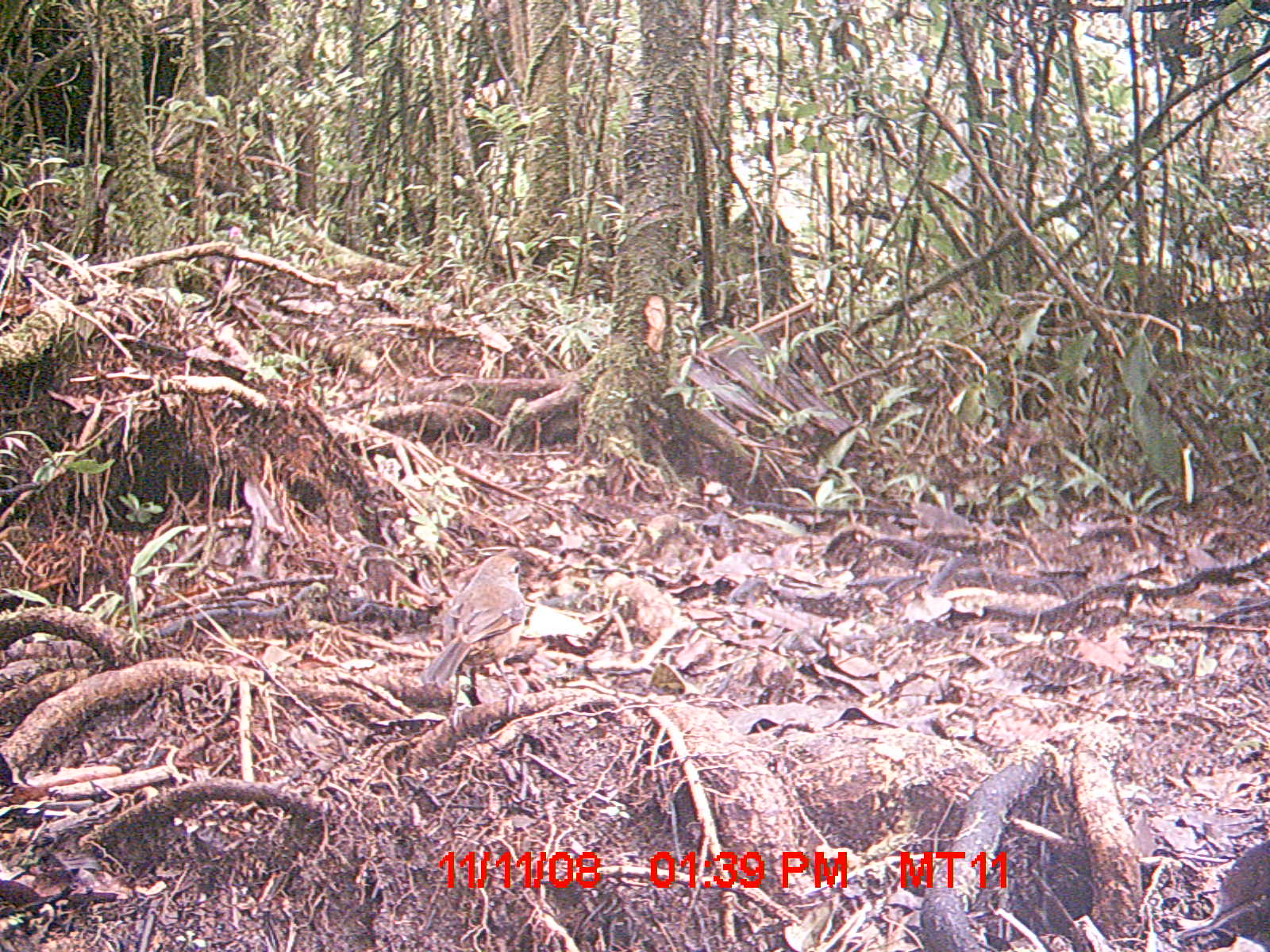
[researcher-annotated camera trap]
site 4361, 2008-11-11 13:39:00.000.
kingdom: Animalia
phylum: Chordata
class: Aves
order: Passeriformes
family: Muscicapidae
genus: Copsychus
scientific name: Copsychus albospecularis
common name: madagascar magpie-robin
Copsychus albospecularis (madagascar magpie-robin), count 1.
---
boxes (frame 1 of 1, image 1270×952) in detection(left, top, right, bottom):
copsychus albospecularis: detection(420, 553, 531, 729)